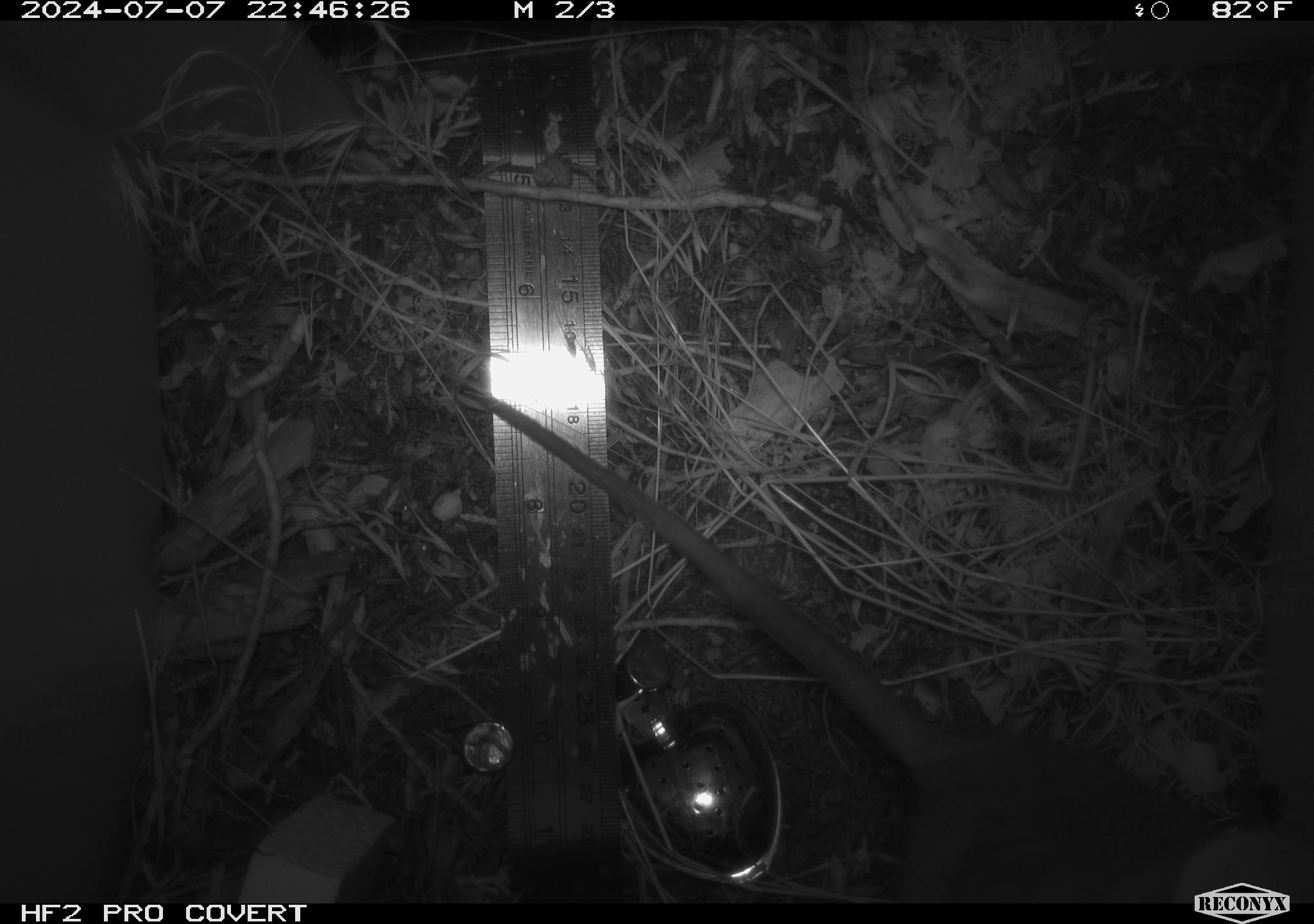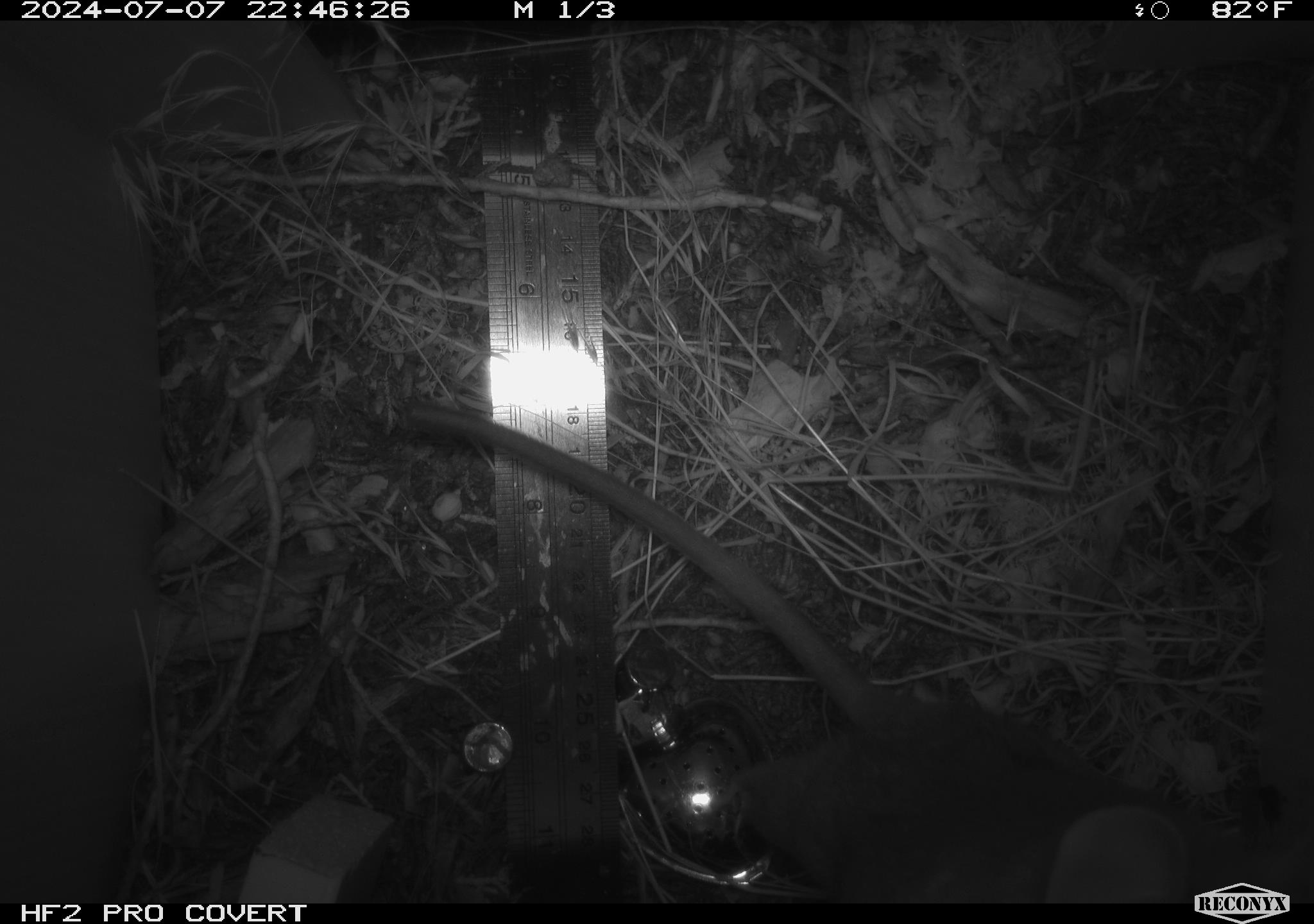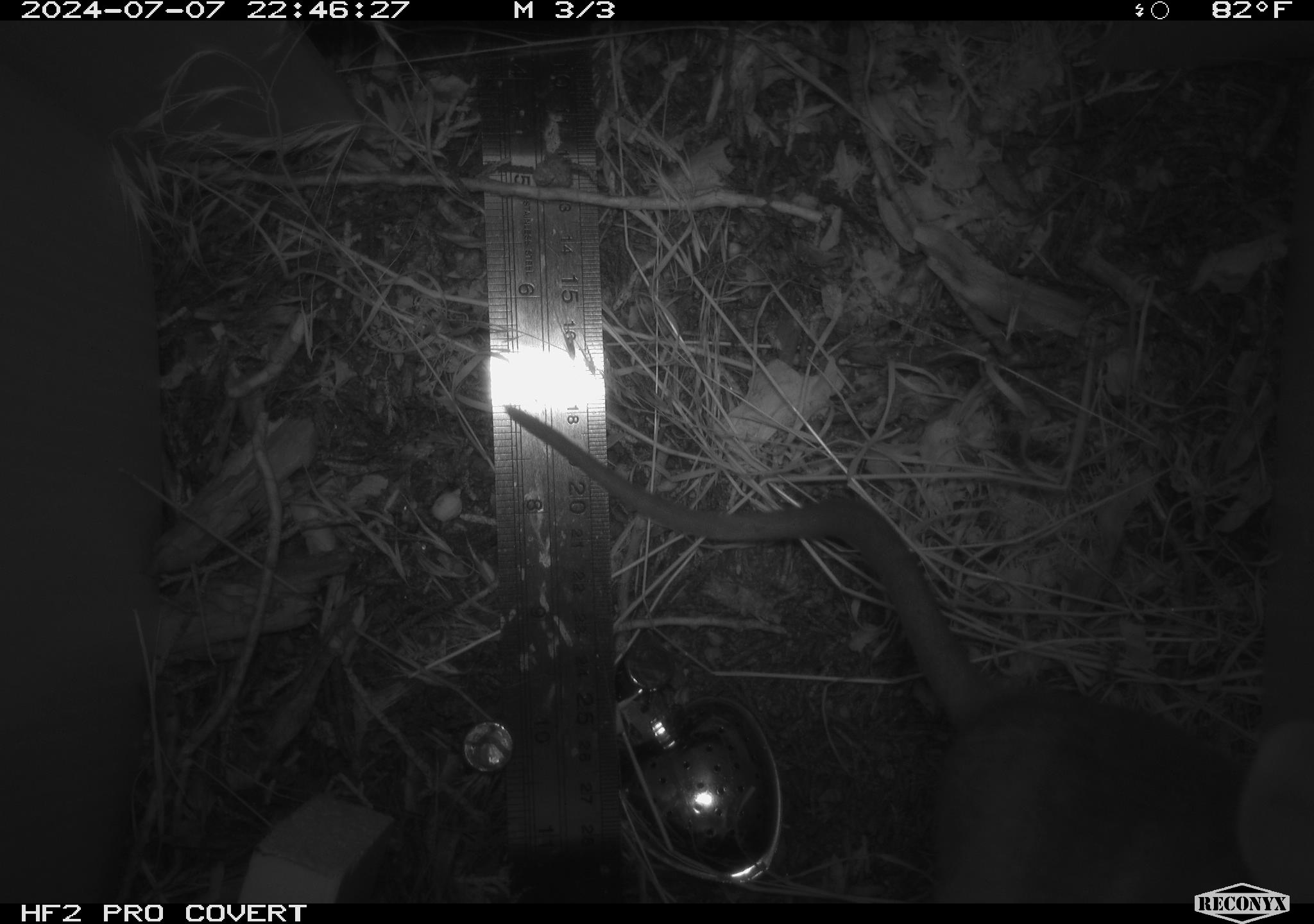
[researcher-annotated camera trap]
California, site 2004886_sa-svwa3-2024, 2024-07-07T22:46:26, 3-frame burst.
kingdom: Animalia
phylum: Chordata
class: Mammalia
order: Rodentia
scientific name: Rodentia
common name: woodrat or rat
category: woodrat or rat species